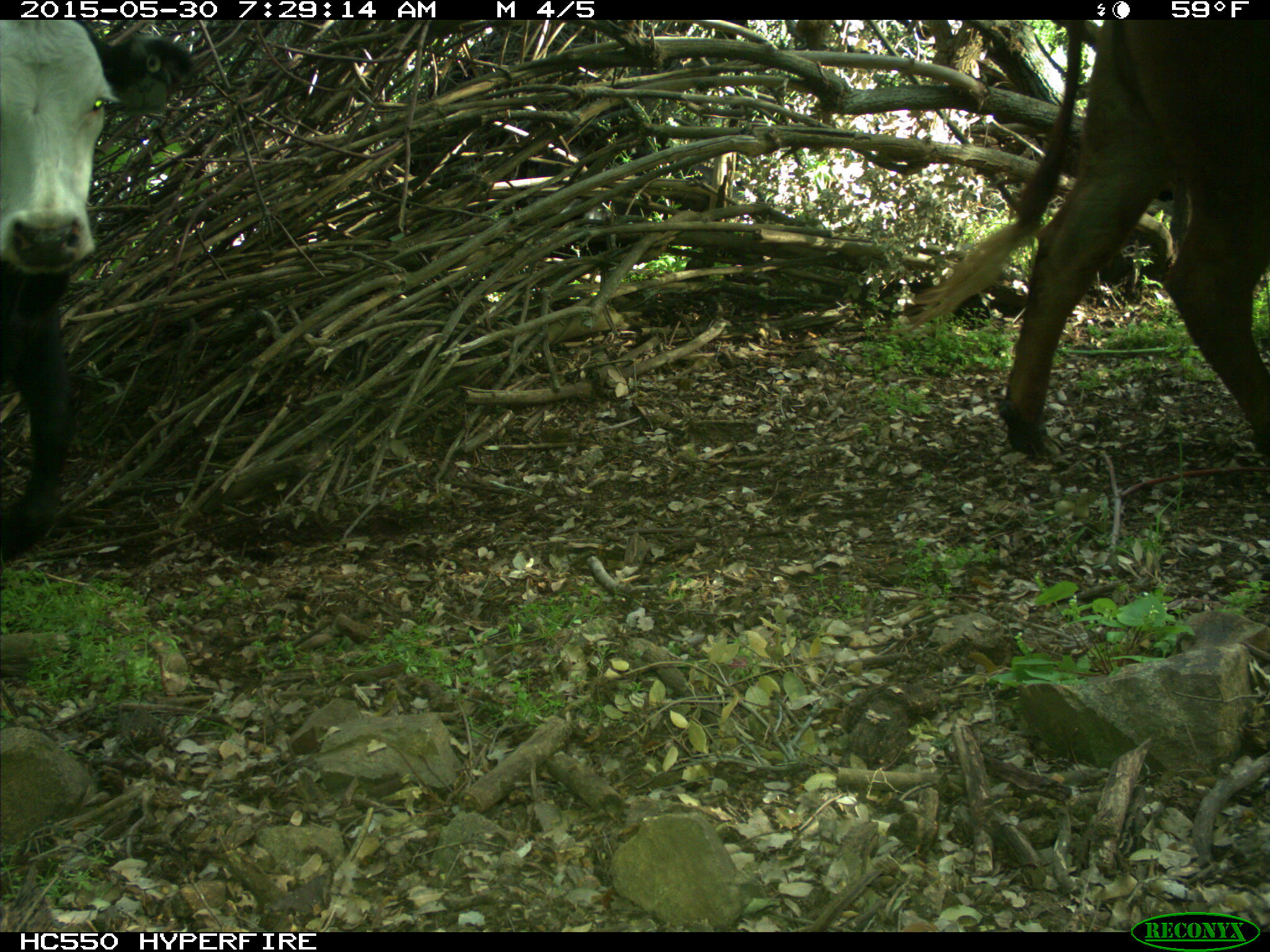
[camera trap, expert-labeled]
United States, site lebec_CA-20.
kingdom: Animalia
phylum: Chordata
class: Mammalia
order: Artiodactyla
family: Bovidae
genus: Bos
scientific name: Bos taurus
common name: domestic cow